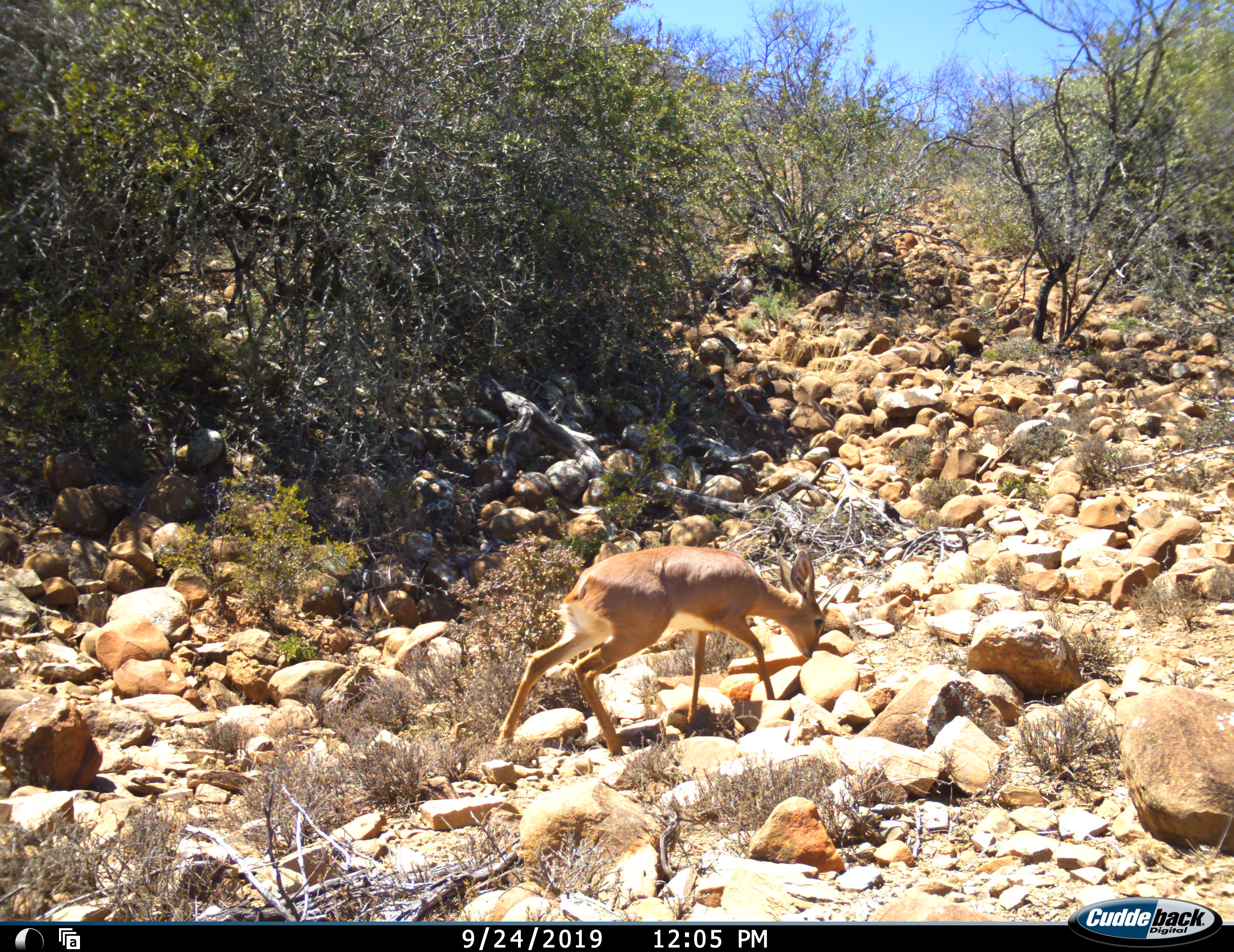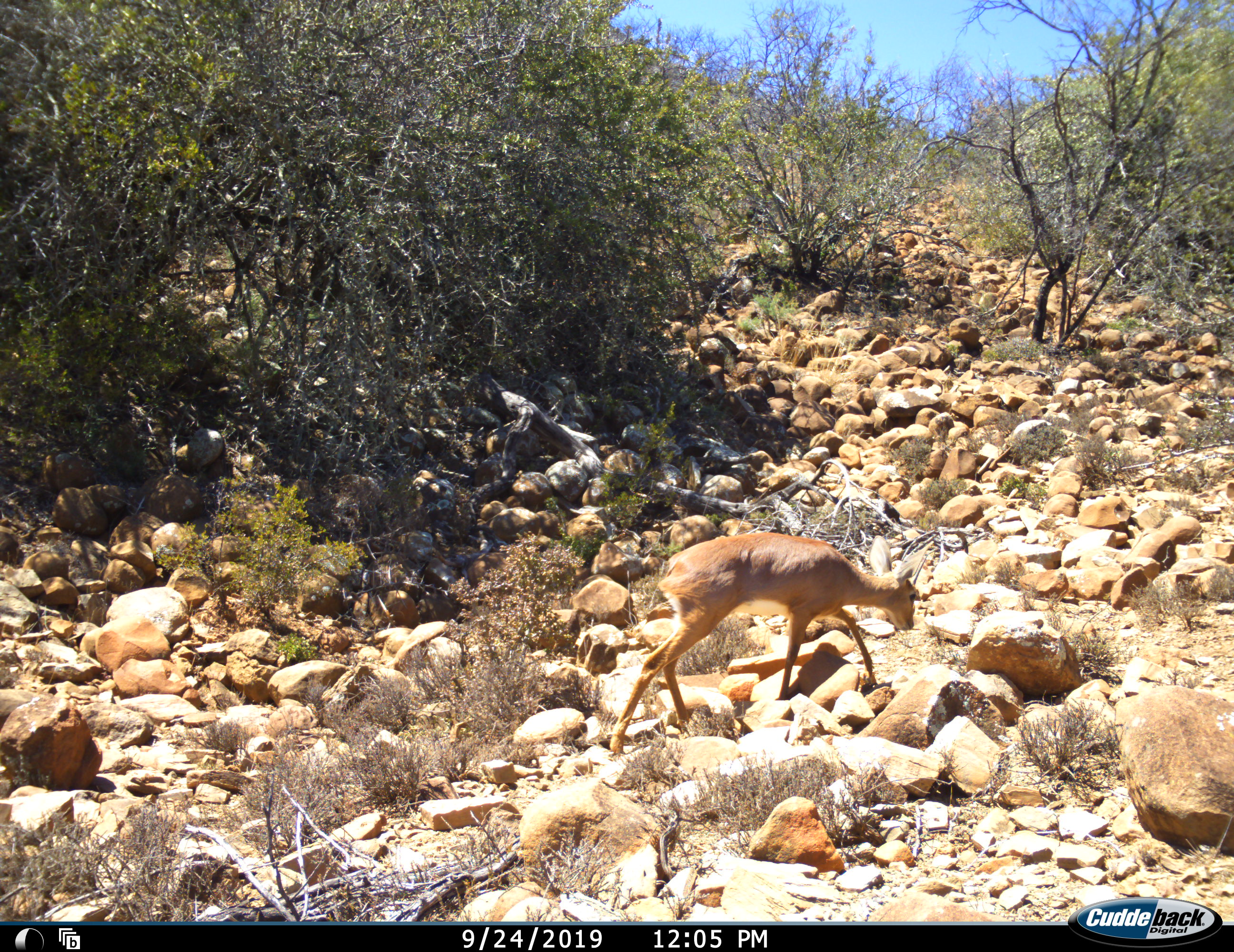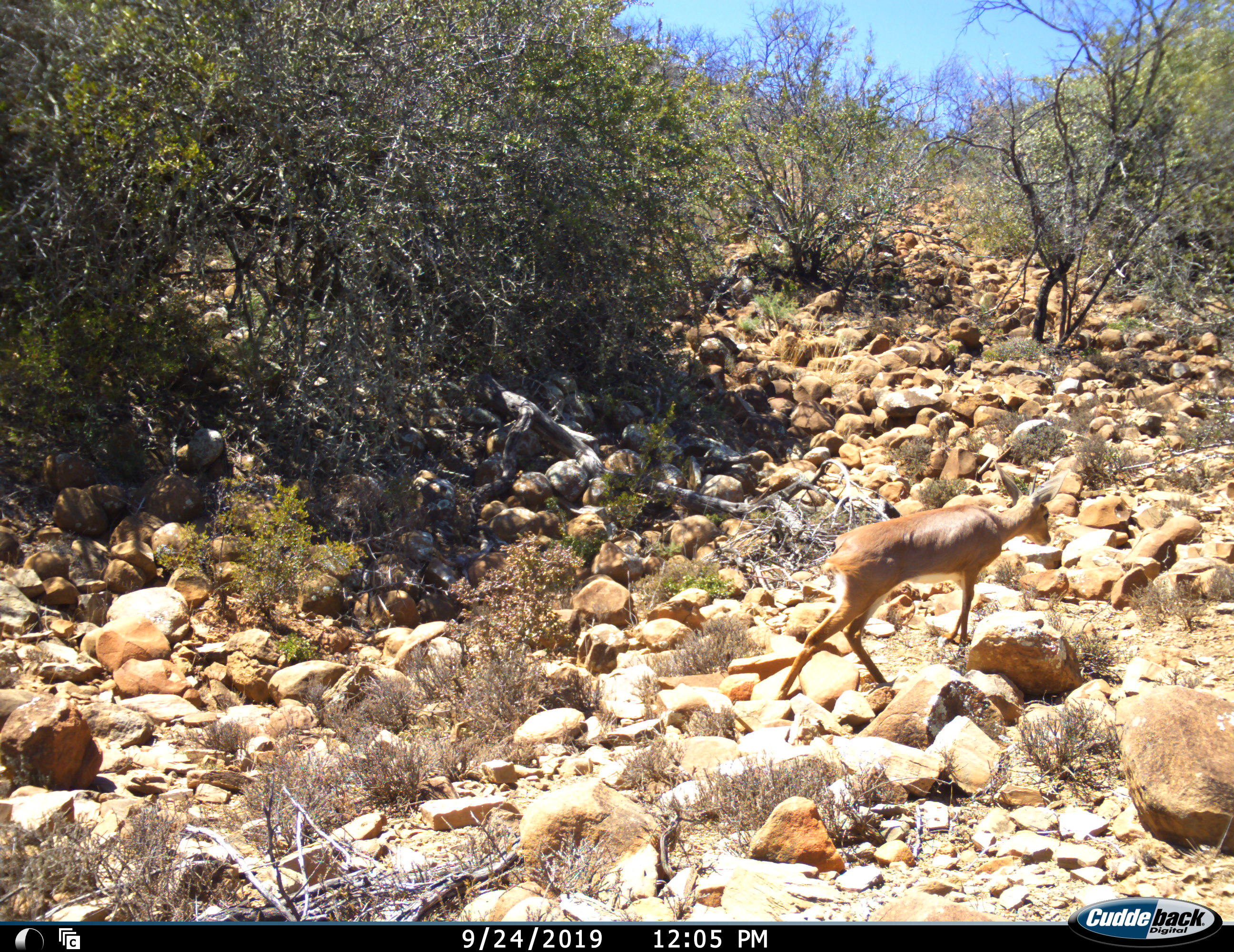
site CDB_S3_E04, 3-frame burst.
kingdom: Animalia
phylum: Chordata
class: Mammalia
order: Artiodactyla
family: Bovidae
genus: Raphicerus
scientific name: Raphicerus campestris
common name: steenbok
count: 1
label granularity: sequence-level